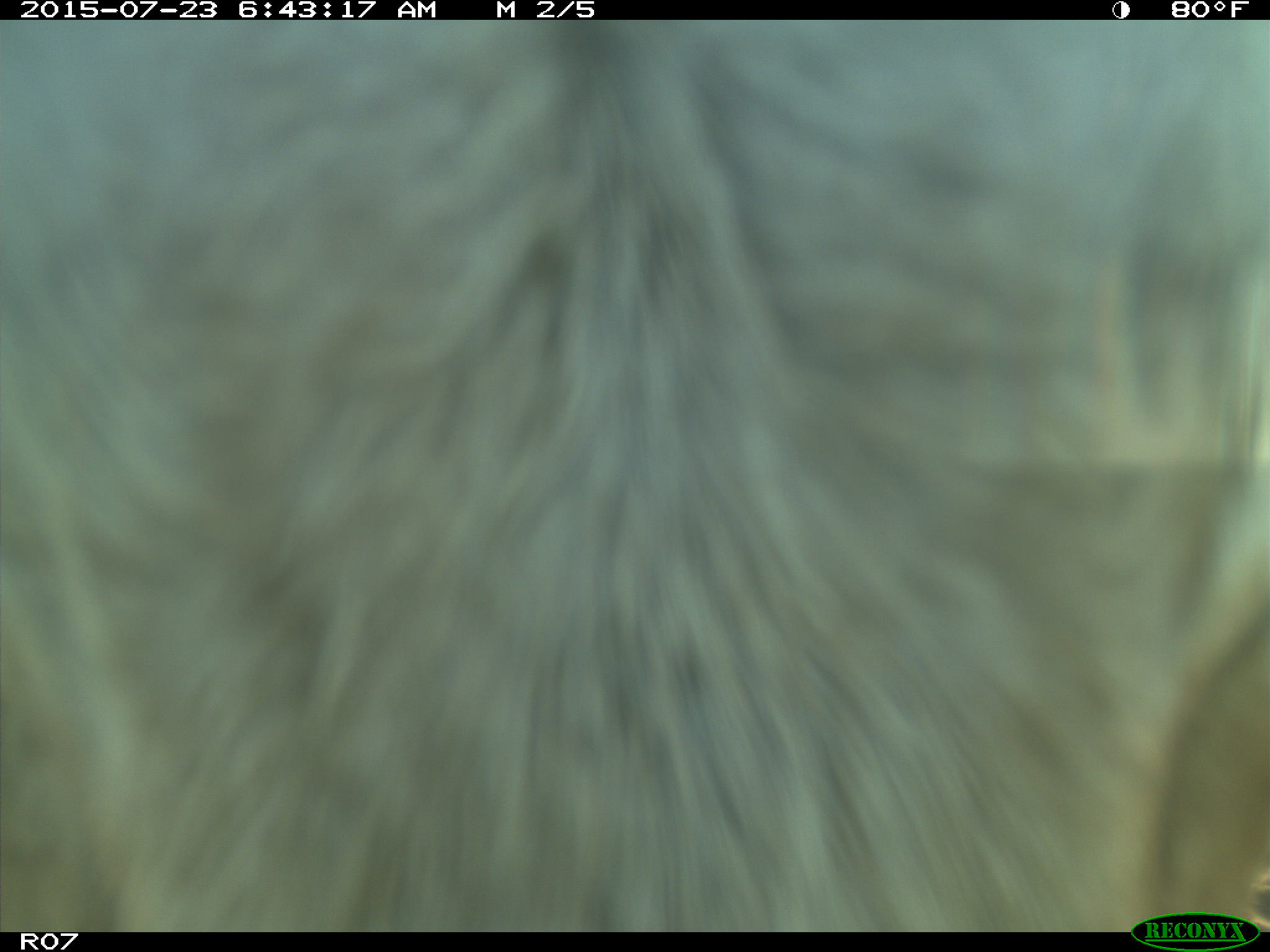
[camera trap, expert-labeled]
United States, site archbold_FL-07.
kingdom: Animalia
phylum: Chordata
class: Mammalia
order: Artiodactyla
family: Bovidae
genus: Bos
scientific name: Bos taurus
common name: domestic cow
Bos taurus (domestic cow).